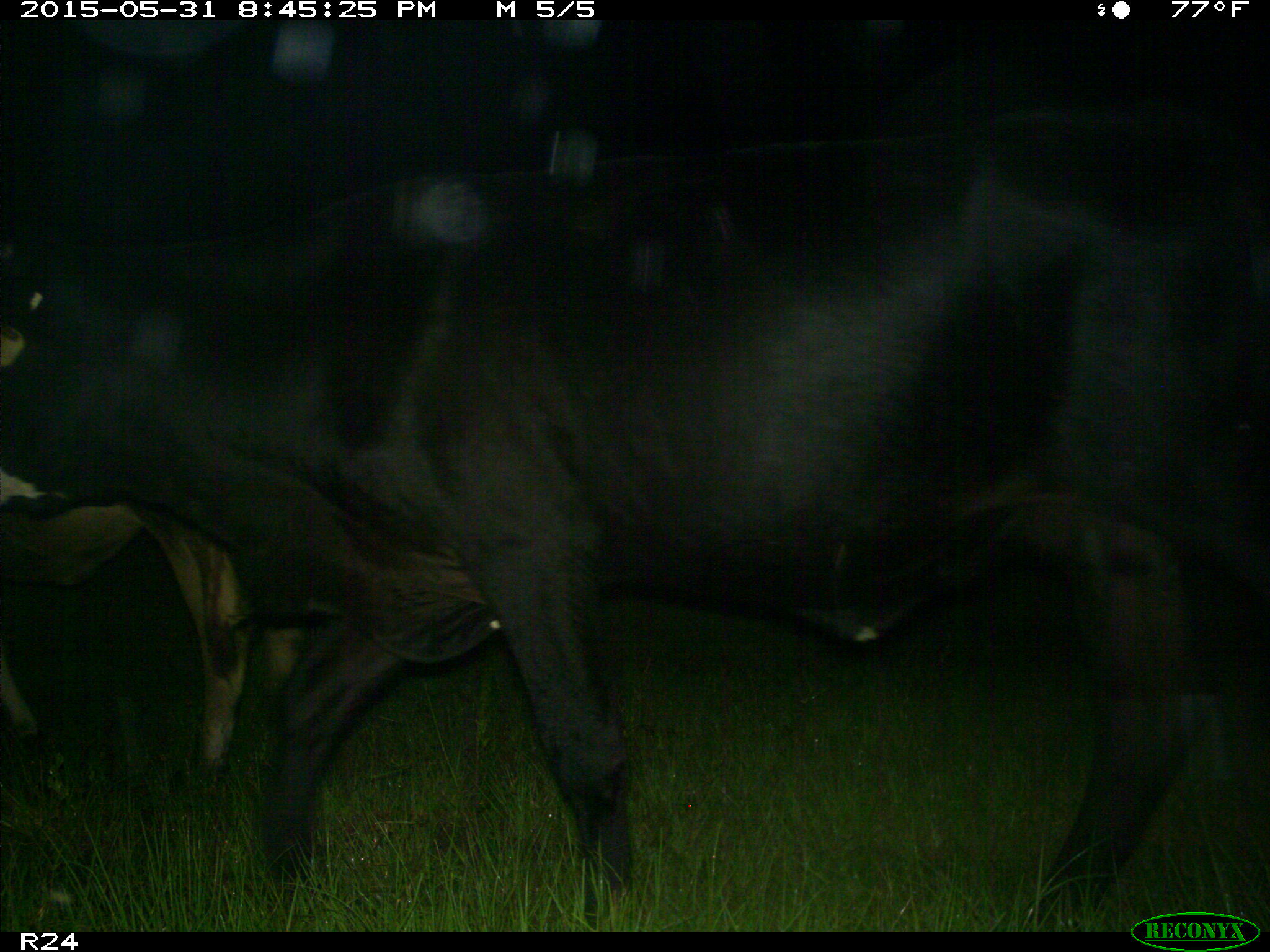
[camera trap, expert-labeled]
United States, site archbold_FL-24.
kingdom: Animalia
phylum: Chordata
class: Mammalia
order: Artiodactyla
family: Cervidae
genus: Odocoileus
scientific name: Odocoileus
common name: deer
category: unidentified deer